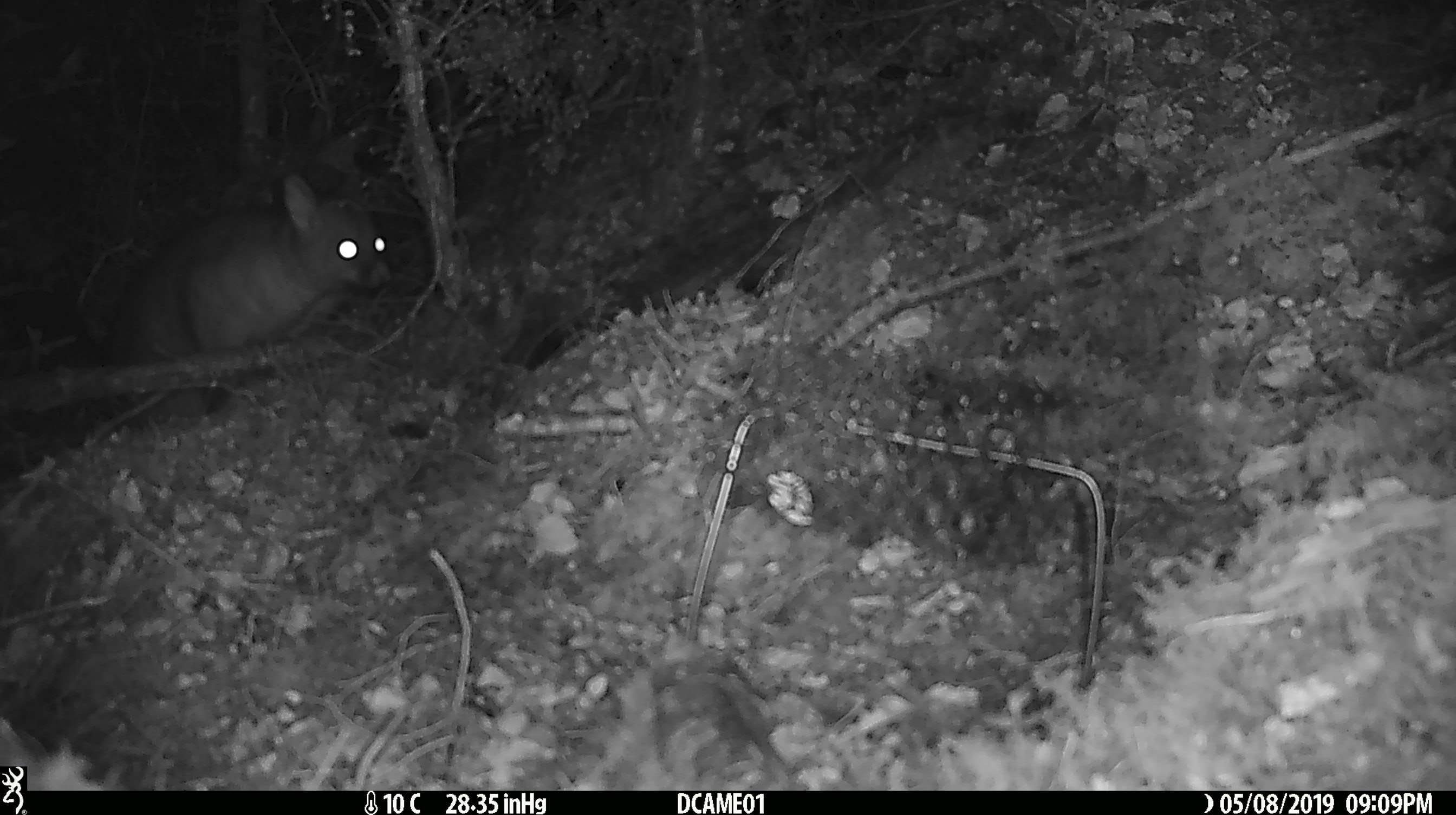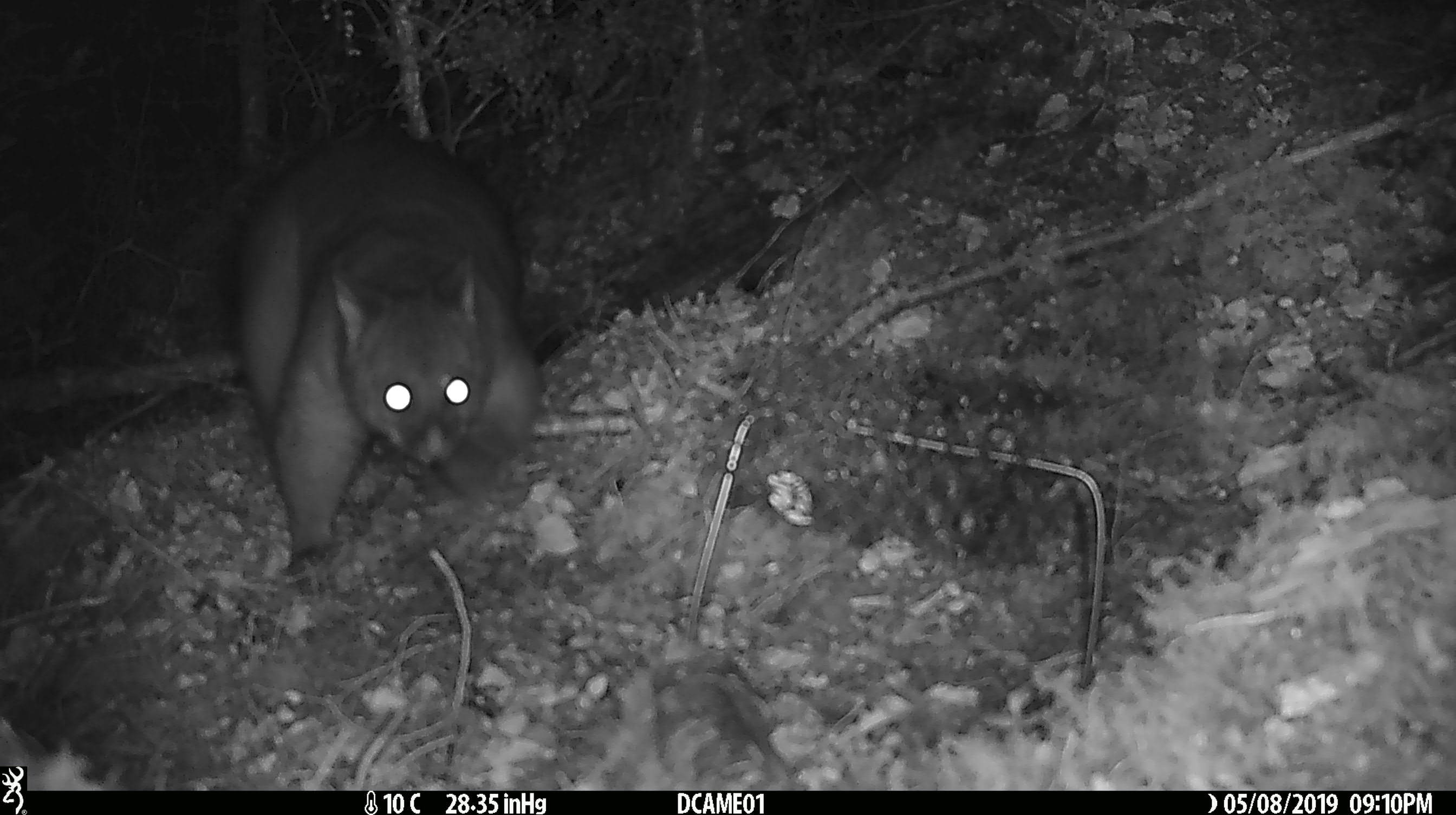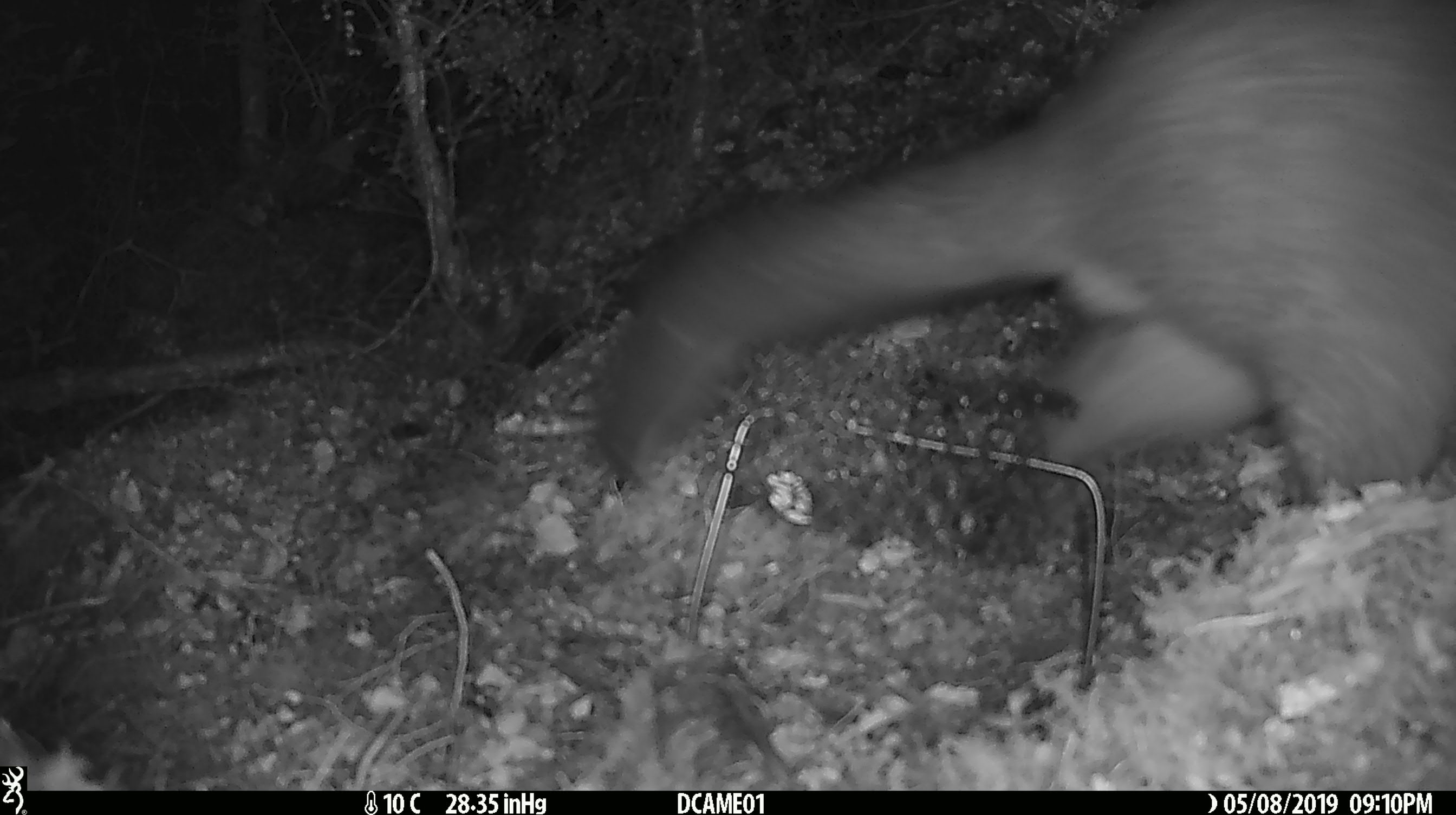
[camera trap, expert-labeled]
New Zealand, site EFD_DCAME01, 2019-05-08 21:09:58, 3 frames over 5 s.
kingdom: Animalia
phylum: Chordata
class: Mammalia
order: Diprotodontia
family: Phalangeridae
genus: Trichosurus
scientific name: Trichosurus vulpecula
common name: common brushtail possum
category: possum